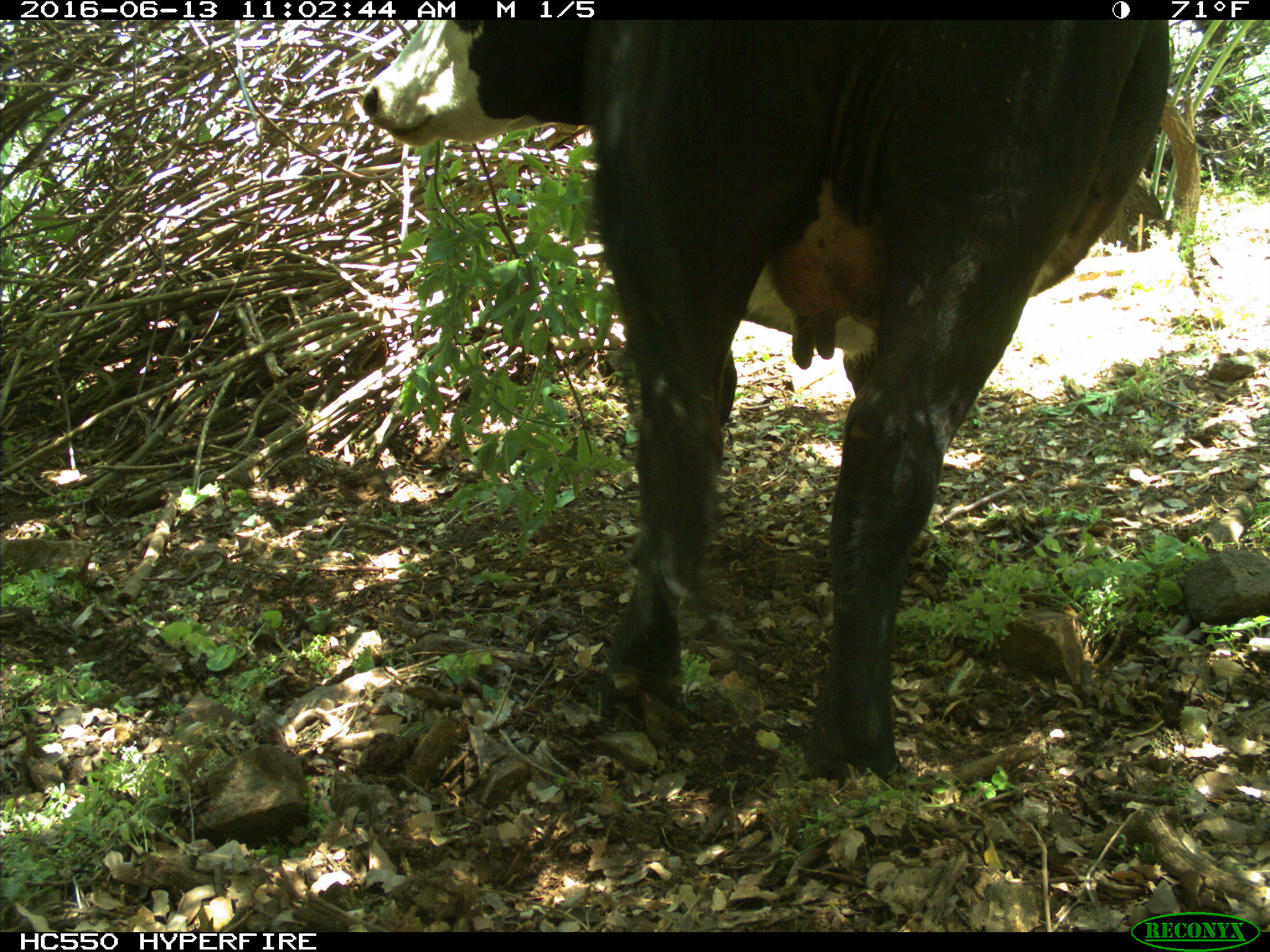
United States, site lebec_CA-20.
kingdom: Animalia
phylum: Chordata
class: Mammalia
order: Artiodactyla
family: Bovidae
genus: Bos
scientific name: Bos taurus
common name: domestic cow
Bos taurus (domestic cow).